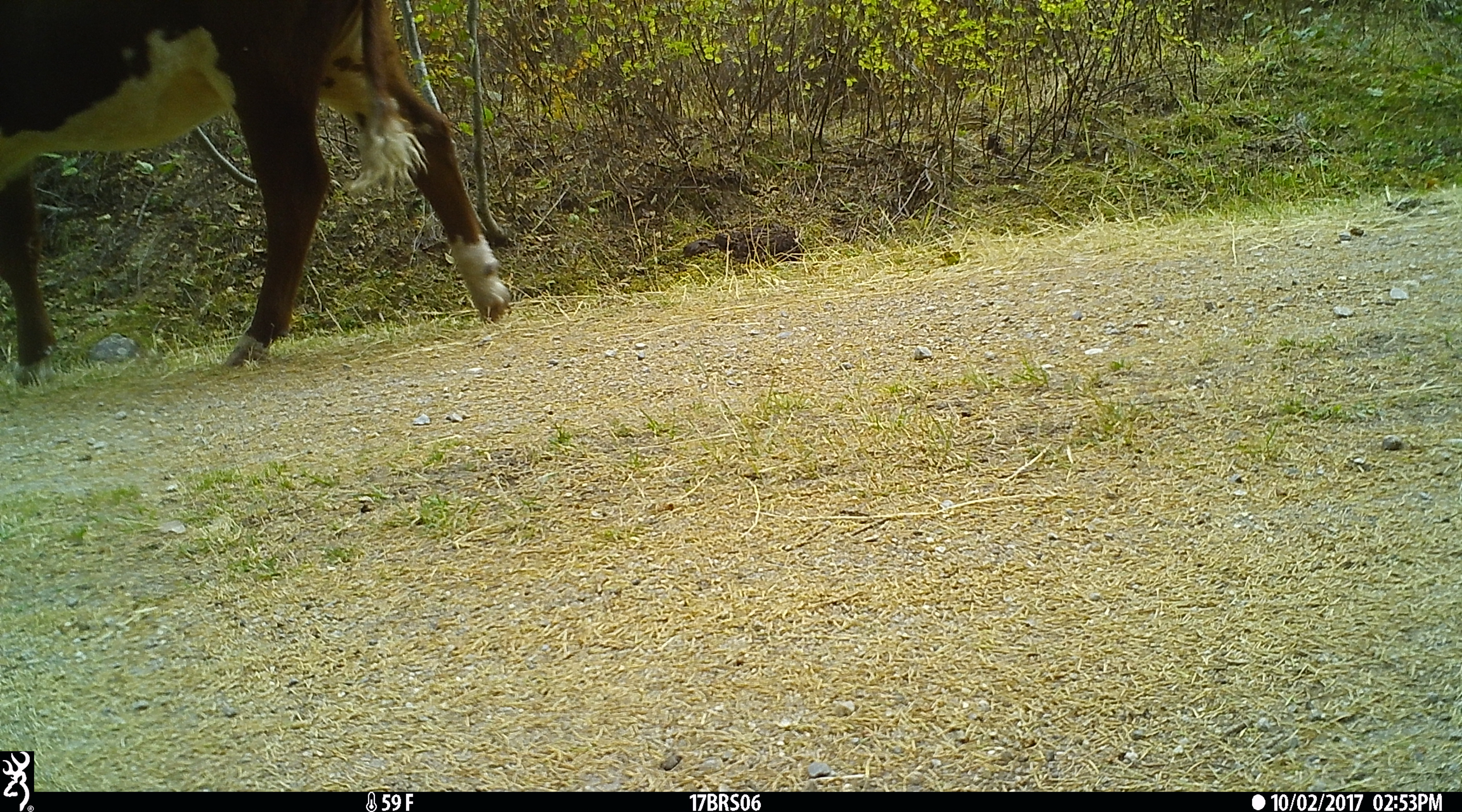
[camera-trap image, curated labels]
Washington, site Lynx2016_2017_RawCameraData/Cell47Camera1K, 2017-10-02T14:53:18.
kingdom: Animalia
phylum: Chordata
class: Mammalia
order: Artiodactyla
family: Bovidae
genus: Bos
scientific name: Bos taurus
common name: domestic cattle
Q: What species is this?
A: Domestic cattle (Bos taurus).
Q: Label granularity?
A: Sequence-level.